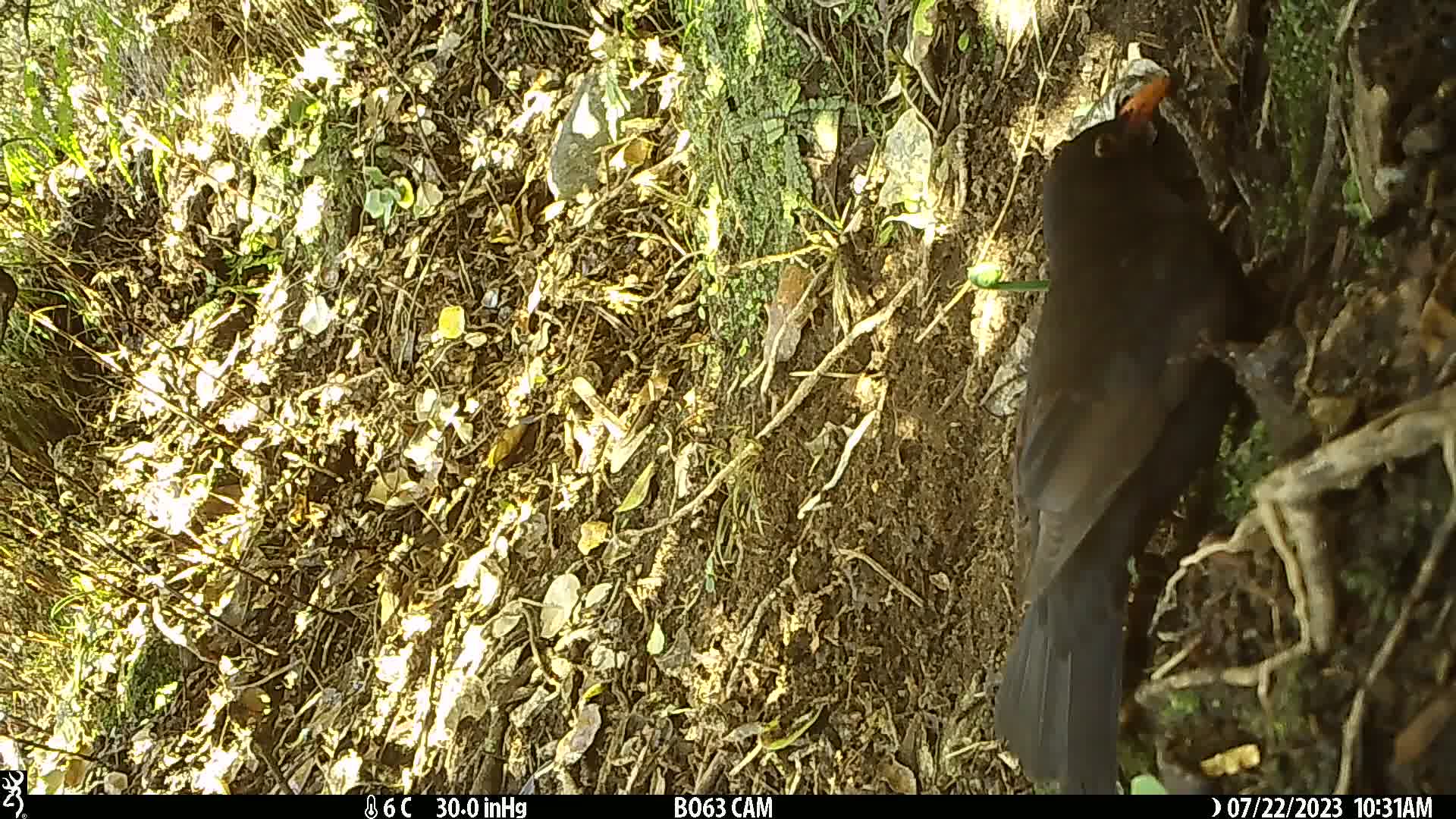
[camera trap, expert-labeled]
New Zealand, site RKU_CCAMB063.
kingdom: Animalia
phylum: Chordata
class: Aves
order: Passeriformes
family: Turdidae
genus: Turdus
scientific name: Turdus merula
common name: eurasian blackbird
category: blackbird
Blackbird (eurasian blackbird) (Turdus merula).